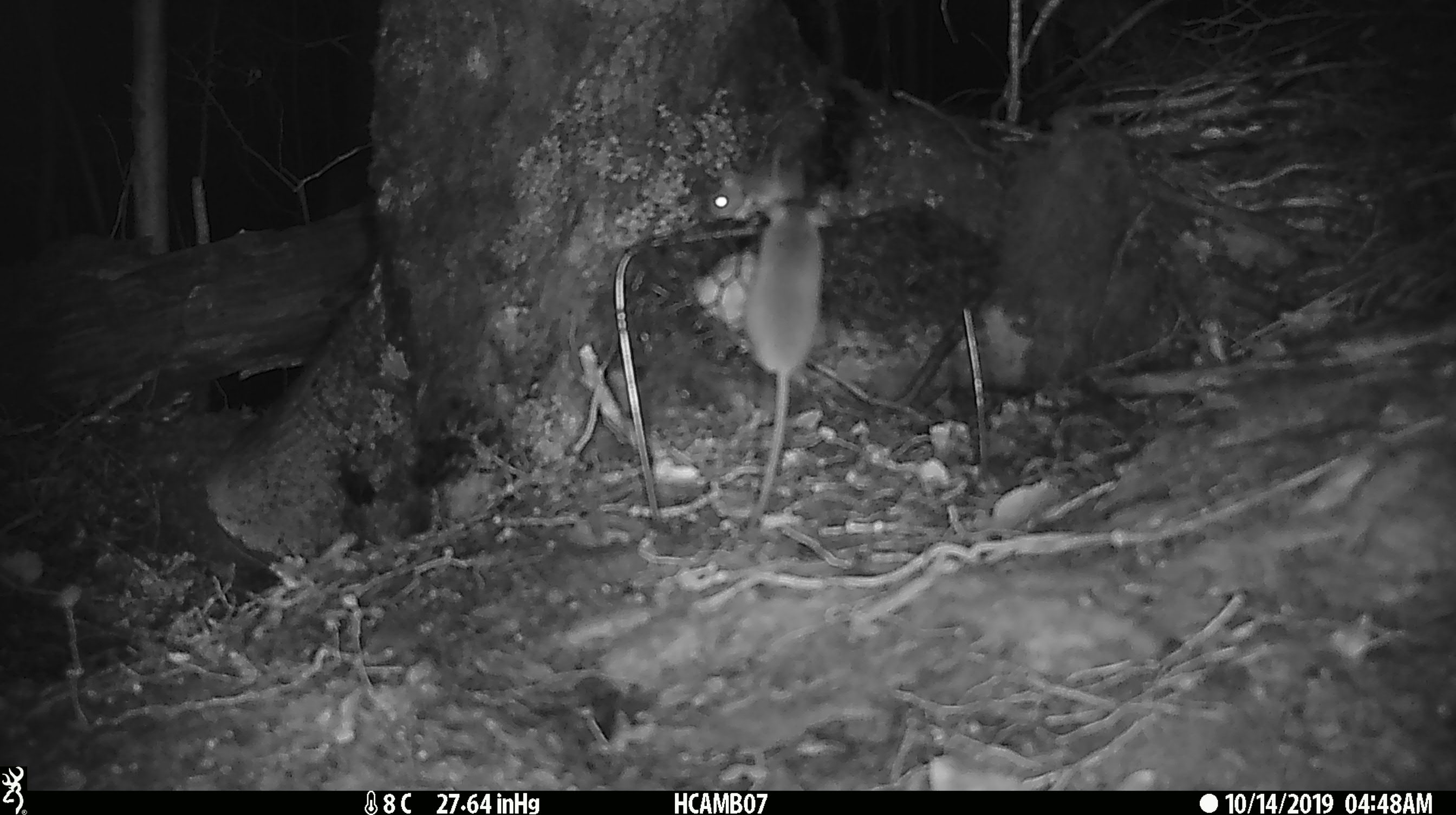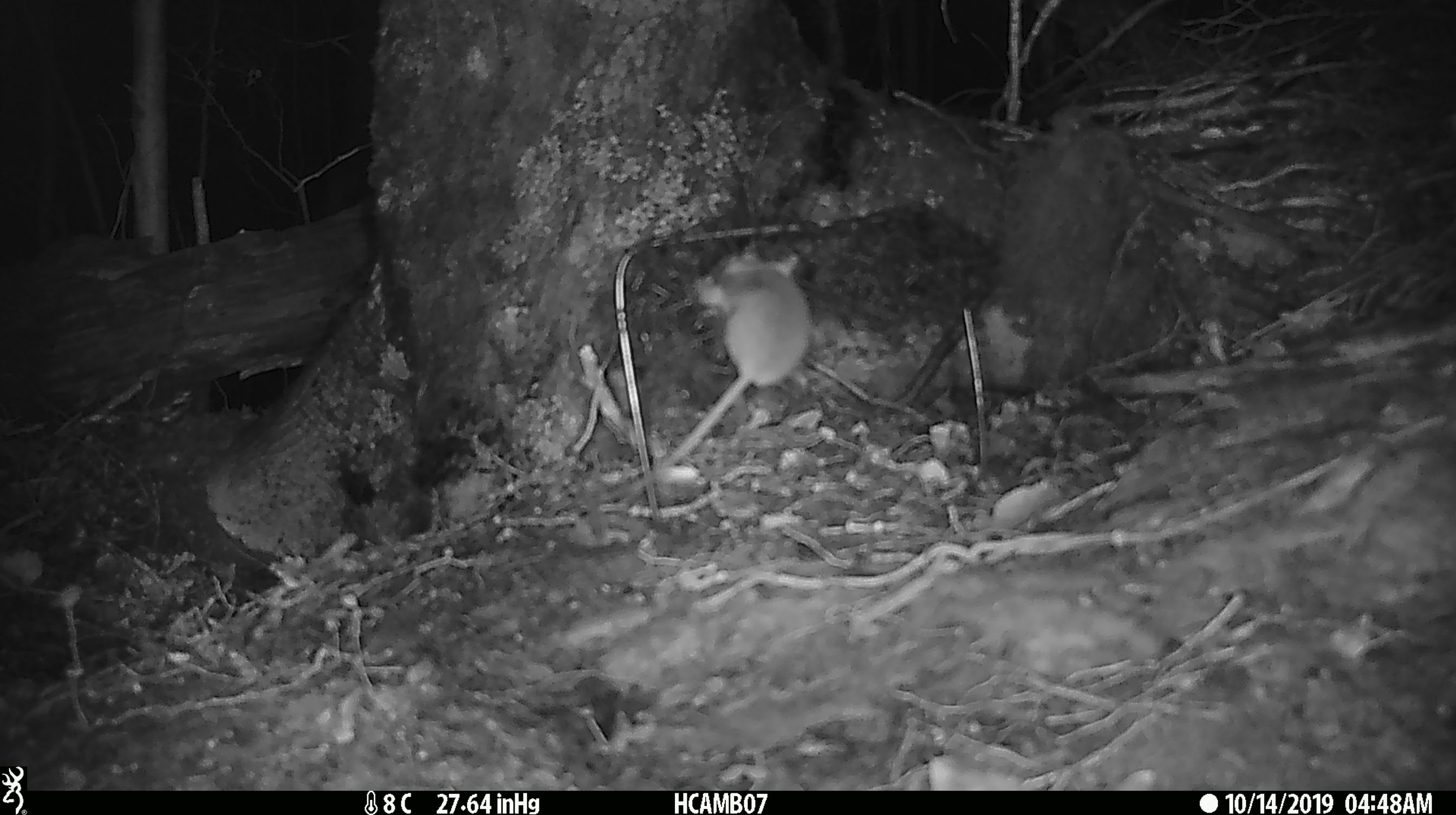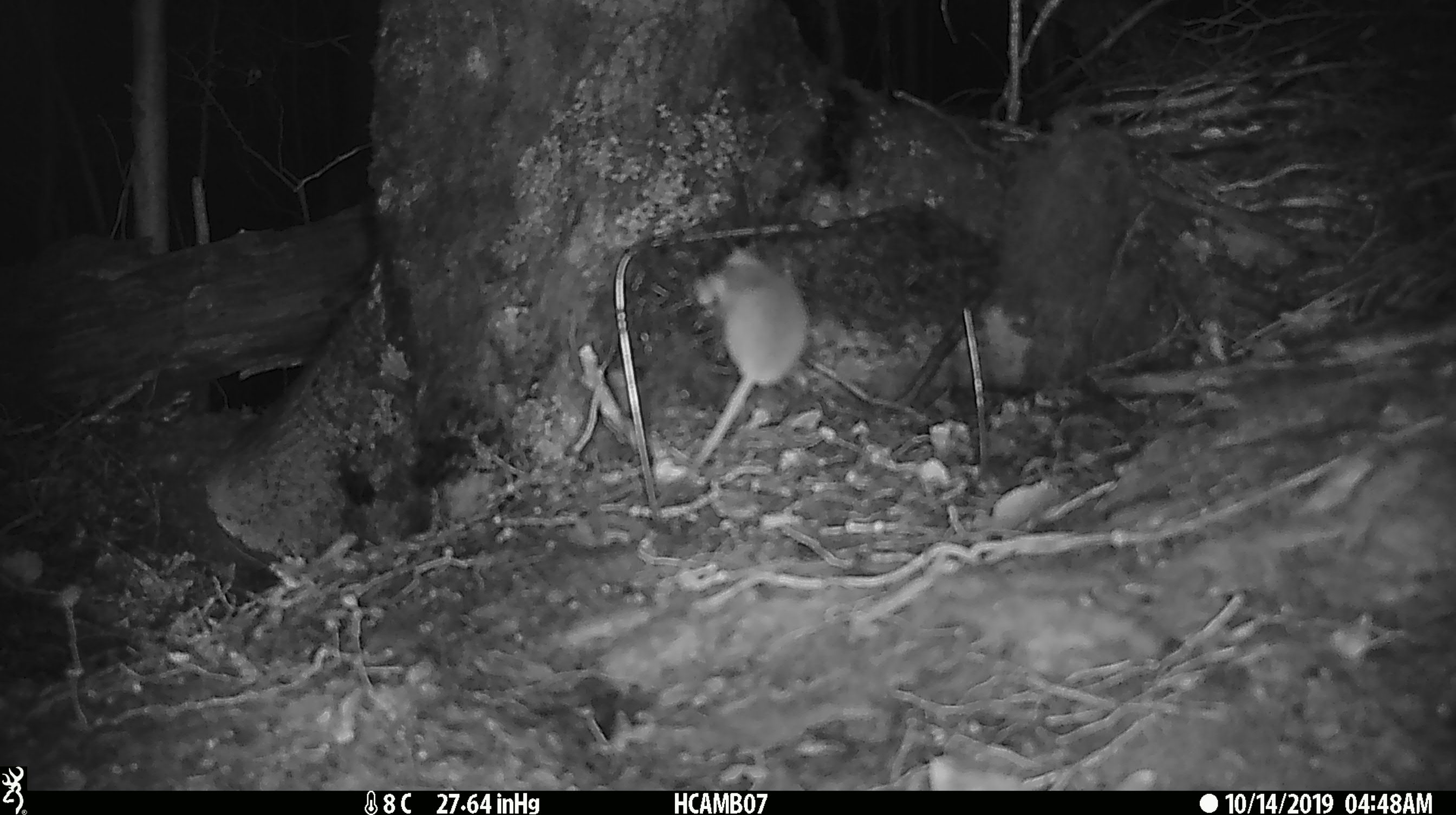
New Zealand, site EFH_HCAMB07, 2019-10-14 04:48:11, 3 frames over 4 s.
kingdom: Animalia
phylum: Chordata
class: Mammalia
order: Rodentia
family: Muridae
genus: Mus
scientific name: Mus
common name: mouse